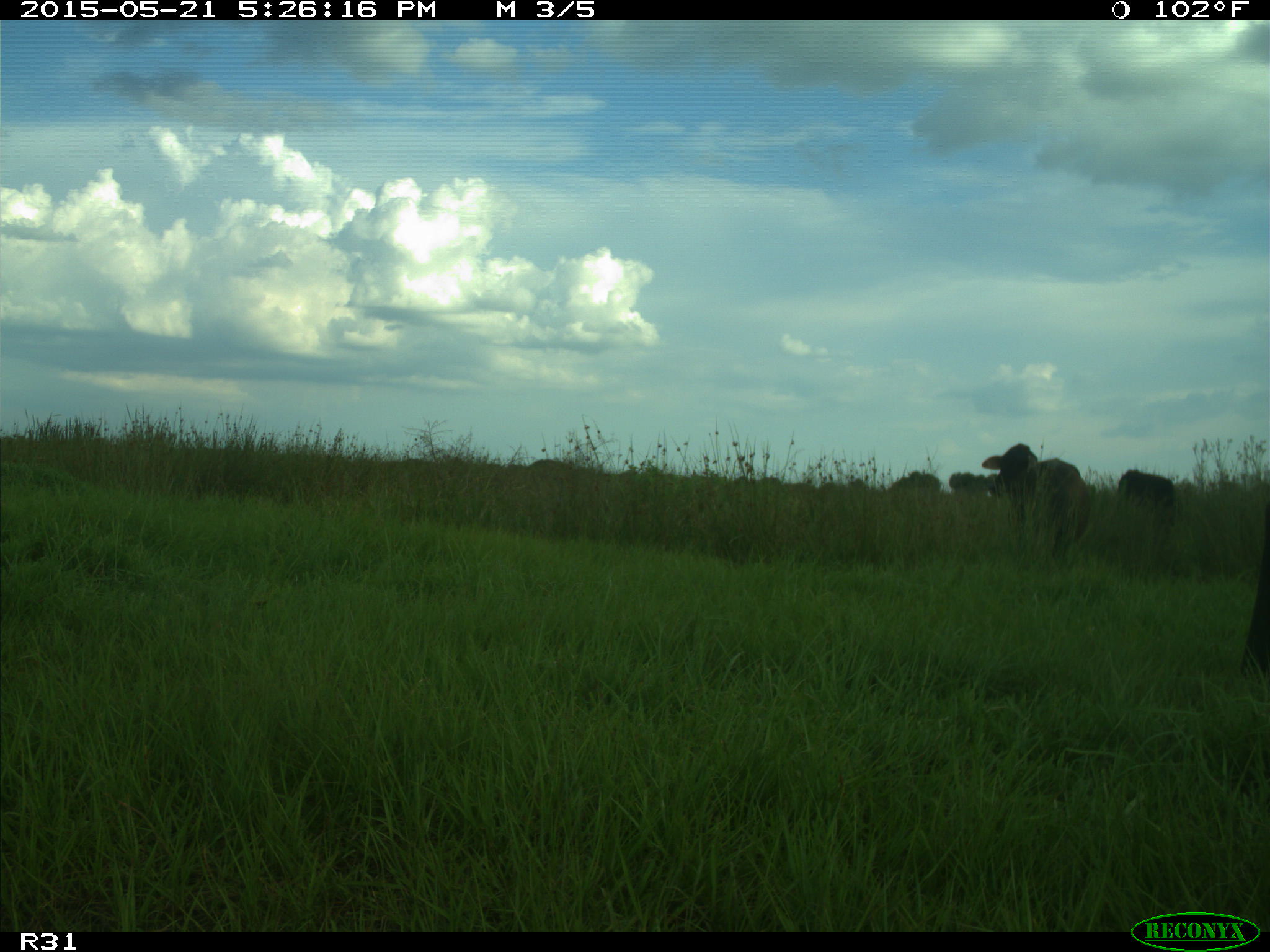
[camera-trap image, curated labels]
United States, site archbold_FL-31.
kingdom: Animalia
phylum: Chordata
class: Mammalia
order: Artiodactyla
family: Bovidae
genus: Bos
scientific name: Bos taurus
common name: domestic cow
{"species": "Bos taurus (domestic cow)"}